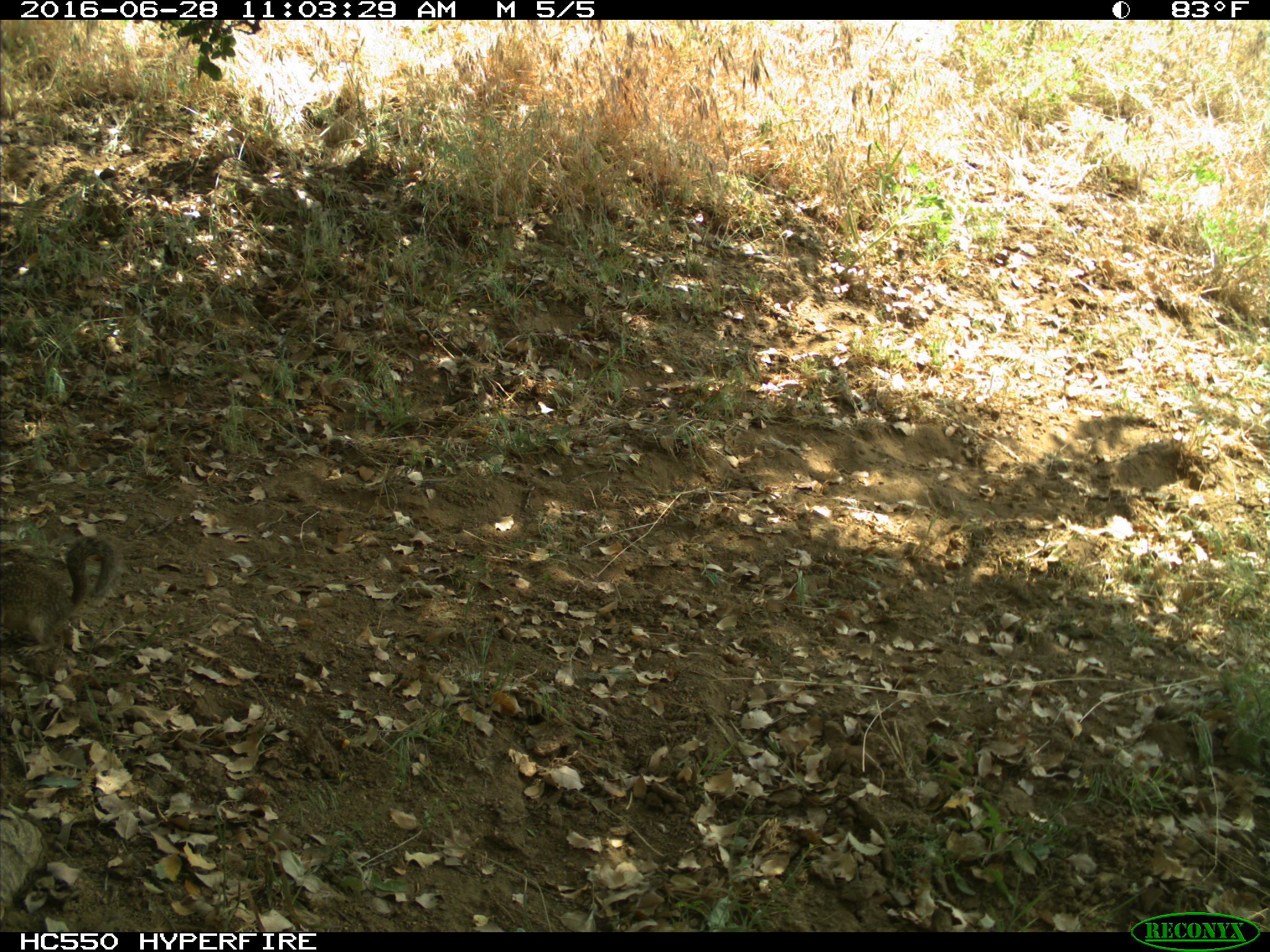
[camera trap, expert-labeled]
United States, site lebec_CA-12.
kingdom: Animalia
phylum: Chordata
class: Mammalia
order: Rodentia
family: Sciuridae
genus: Otospermophilus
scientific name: Otospermophilus beecheyi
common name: california ground squirrel